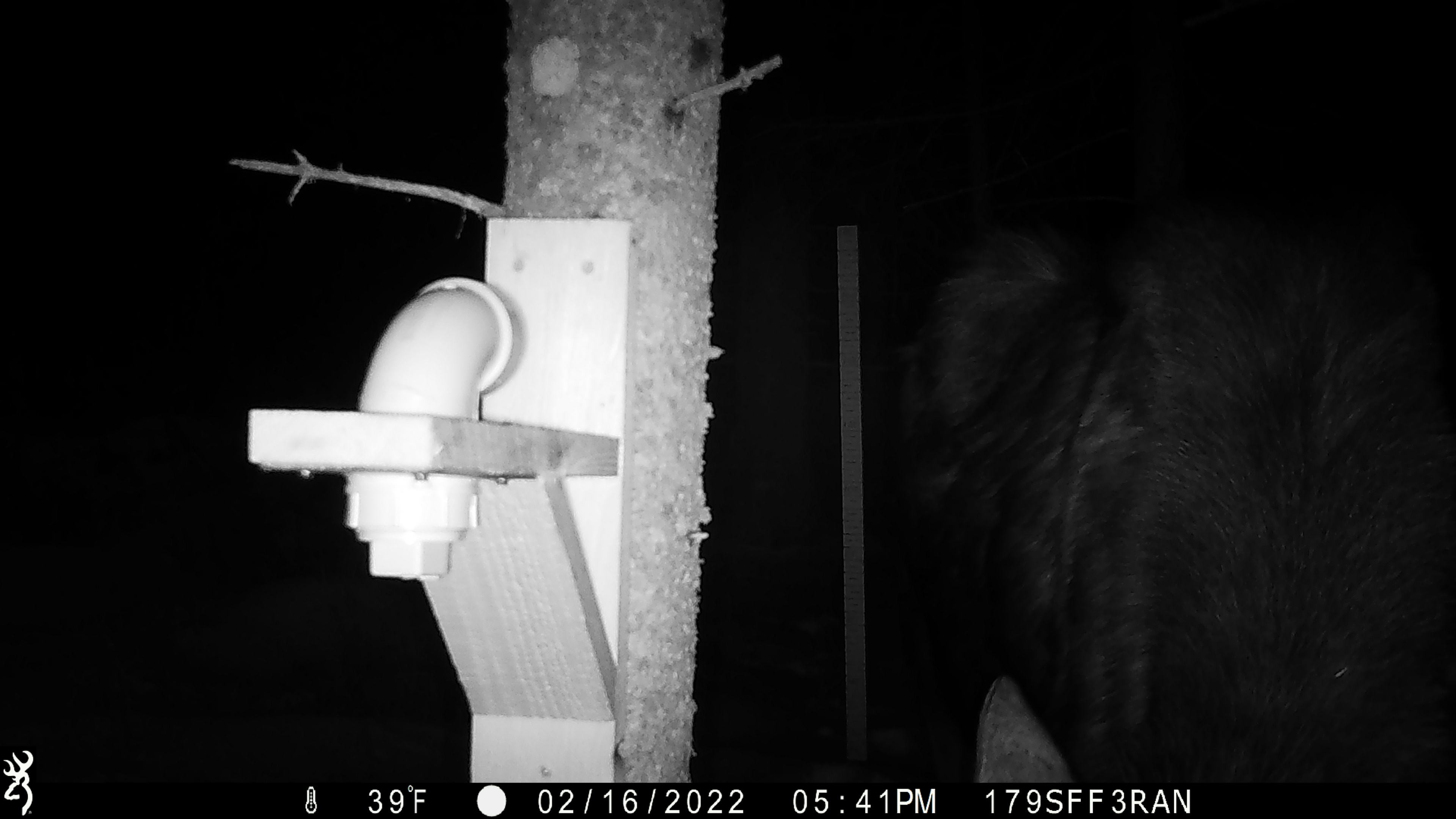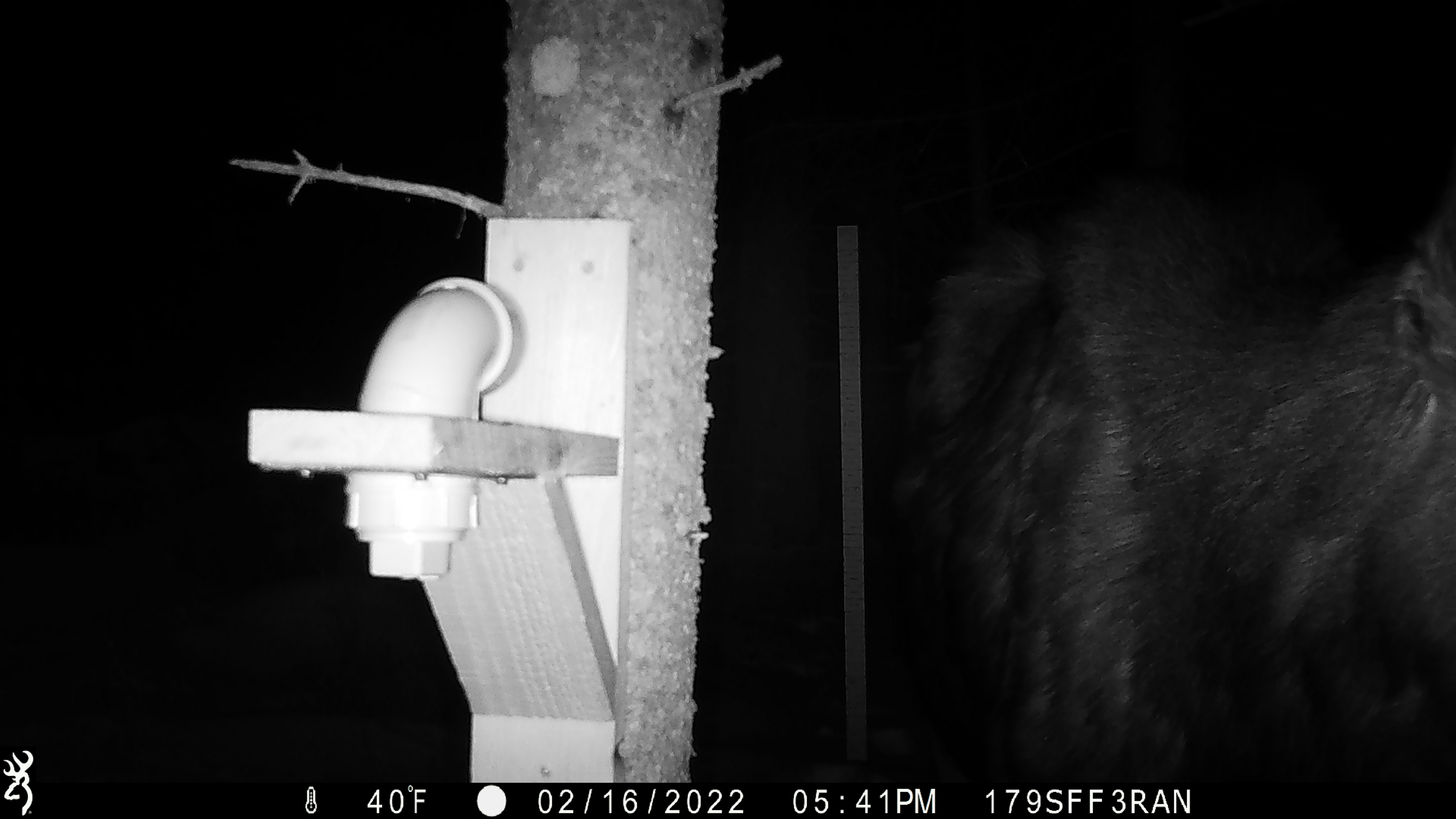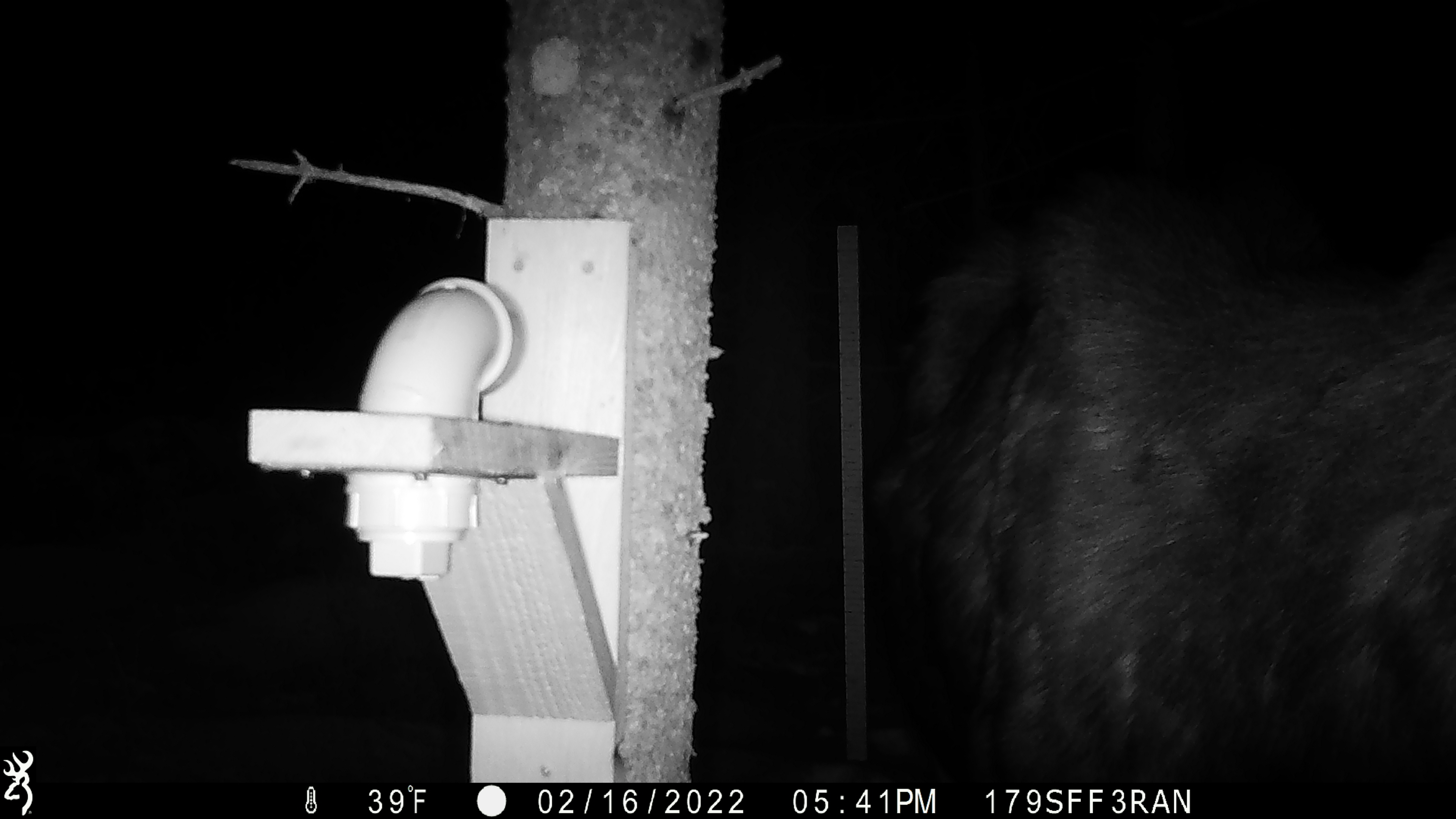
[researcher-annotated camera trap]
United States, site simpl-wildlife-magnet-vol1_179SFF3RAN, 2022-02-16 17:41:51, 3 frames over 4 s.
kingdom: Animalia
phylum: Chordata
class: Mammalia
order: Artiodactyla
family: Cervidae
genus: Alces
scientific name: Alces alces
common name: moose